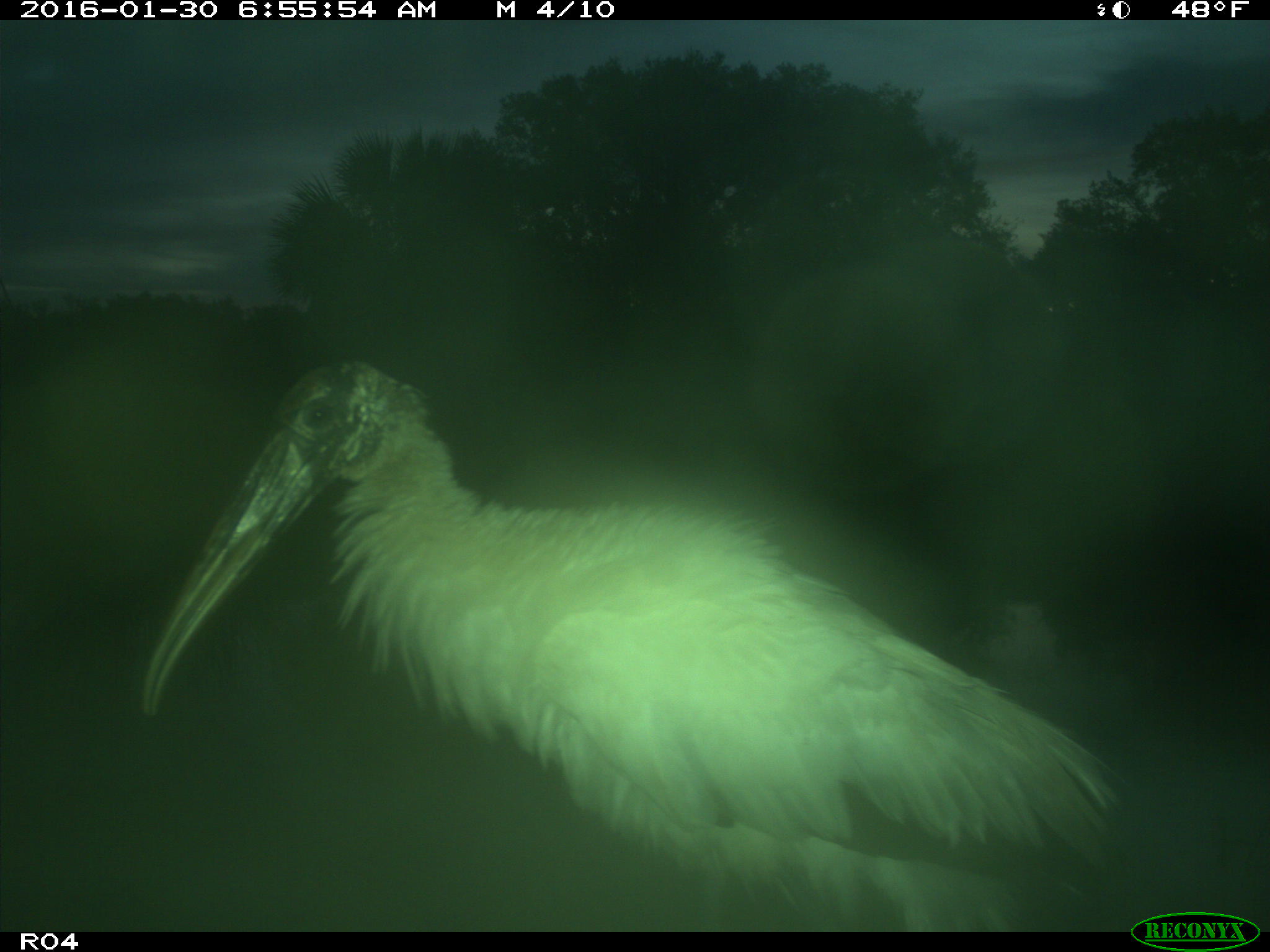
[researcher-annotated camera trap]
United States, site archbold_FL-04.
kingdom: Animalia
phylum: Chordata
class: Aves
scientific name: Aves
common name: birds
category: unidentified bird